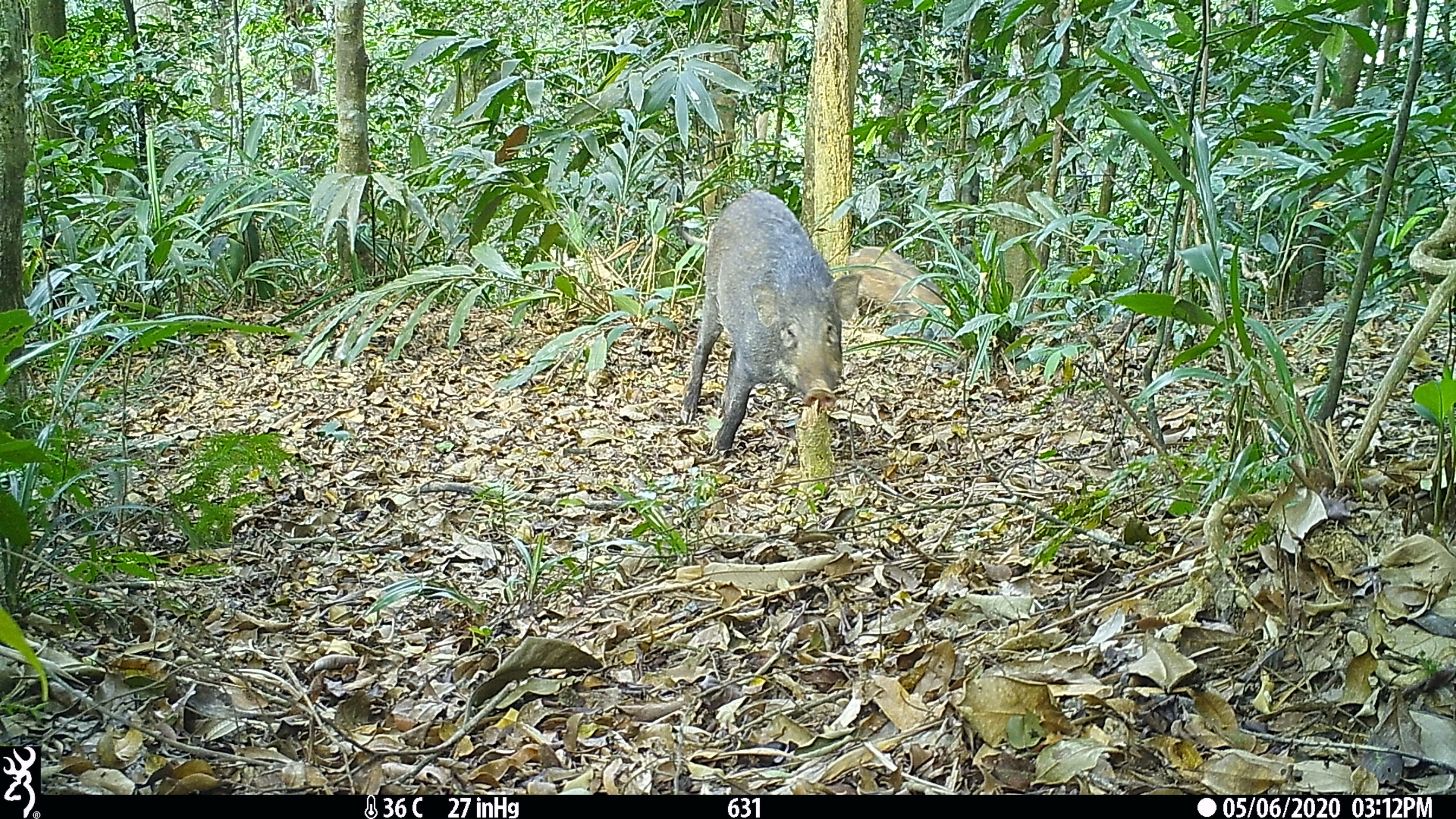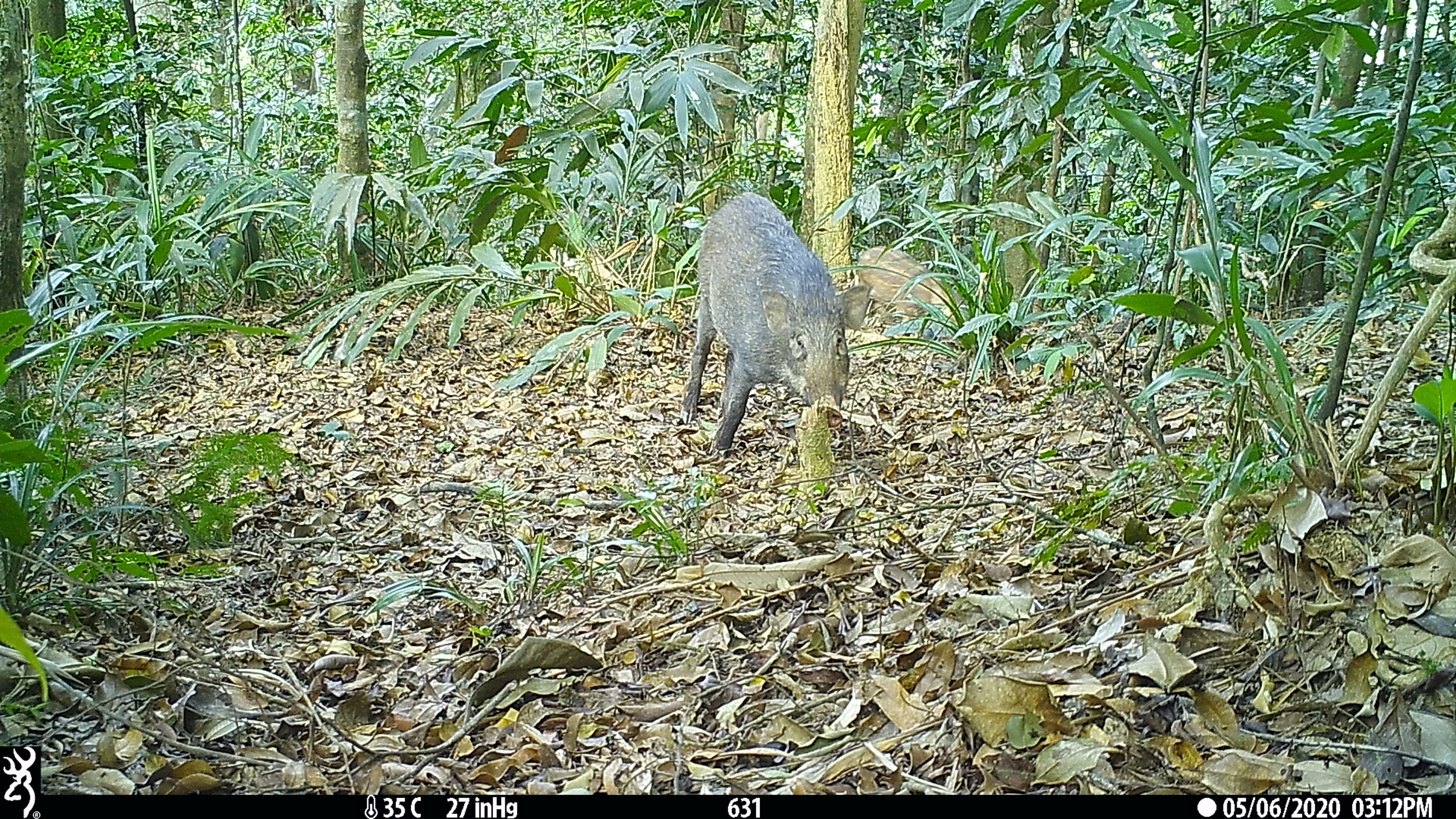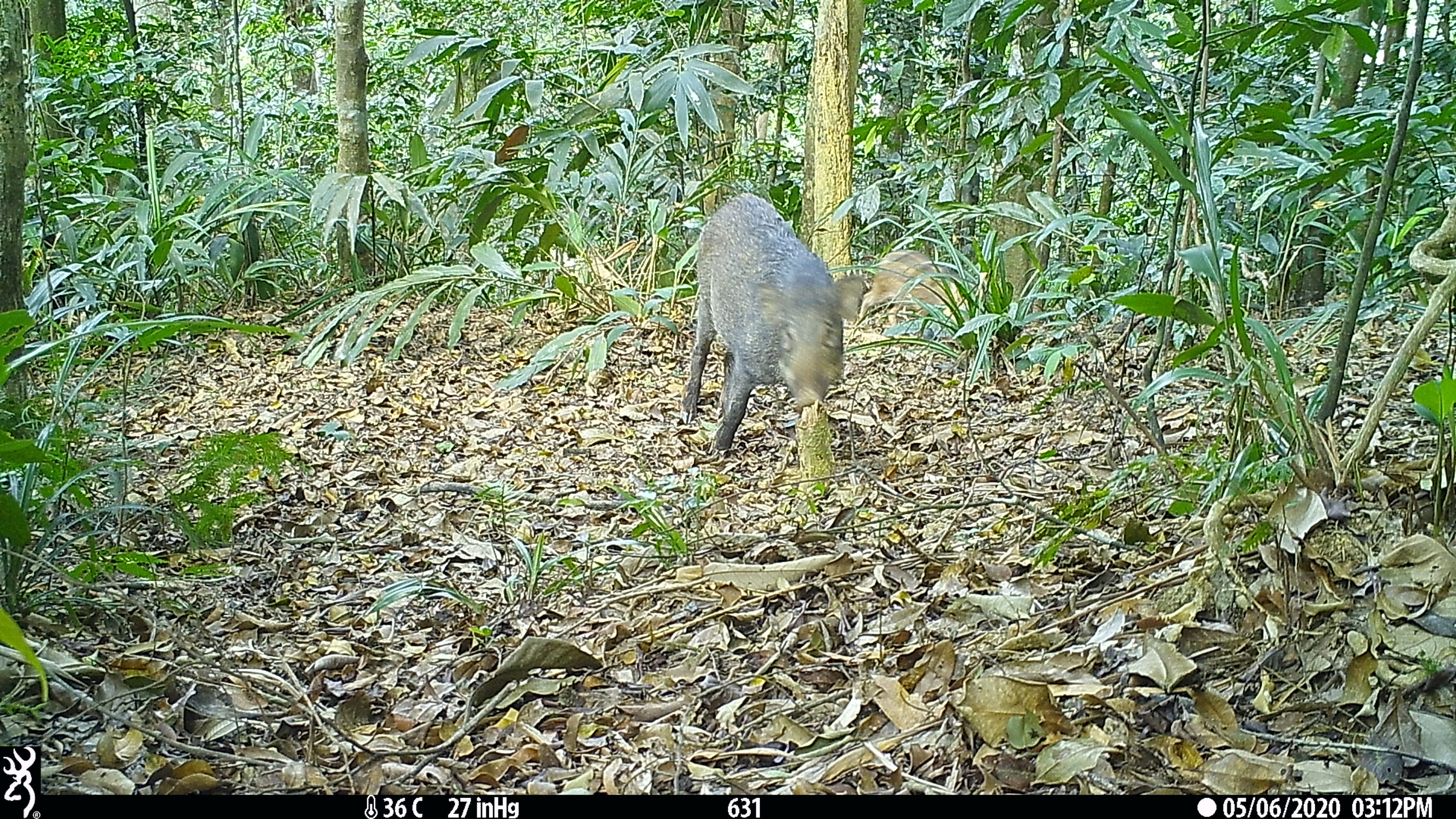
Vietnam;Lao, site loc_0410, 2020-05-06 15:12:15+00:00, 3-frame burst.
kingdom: Animalia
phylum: Chordata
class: Mammalia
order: Artiodactyla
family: Suidae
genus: Sus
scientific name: Sus scrofa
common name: eurasian wild pig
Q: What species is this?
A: Eurasian wild pig (Sus scrofa).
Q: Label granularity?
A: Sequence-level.